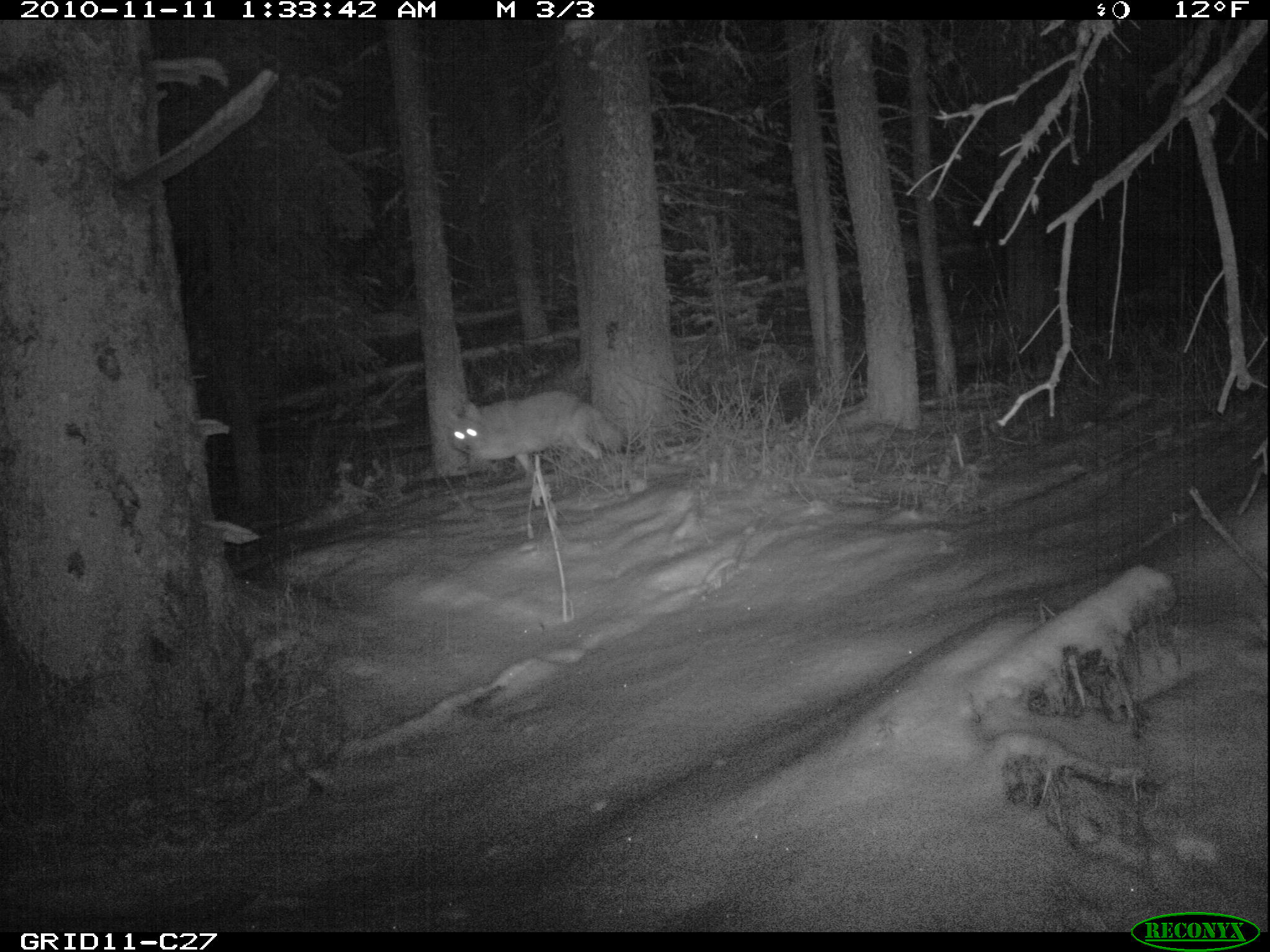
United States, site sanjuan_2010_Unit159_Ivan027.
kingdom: Animalia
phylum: Chordata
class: Mammalia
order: Carnivora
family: Canidae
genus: Canis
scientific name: Canis latrans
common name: coyote